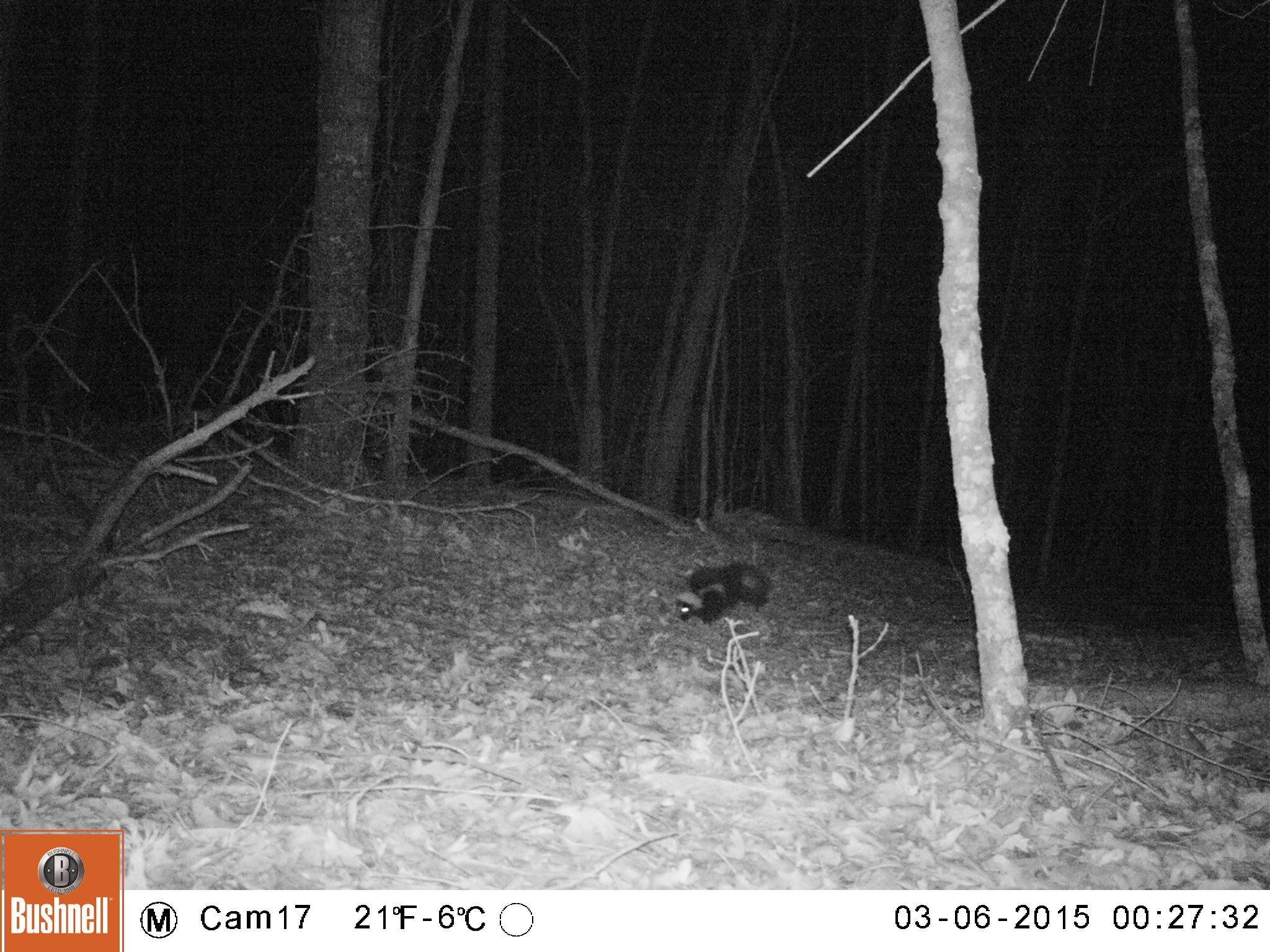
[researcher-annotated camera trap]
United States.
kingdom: Animalia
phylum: Chordata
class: Mammalia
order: Carnivora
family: Mephitidae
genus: Mephitis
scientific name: Mephitis mephitis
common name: striped skunk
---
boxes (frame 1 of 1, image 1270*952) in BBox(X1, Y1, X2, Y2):
Striped Skunk: BBox(670, 554, 773, 630)